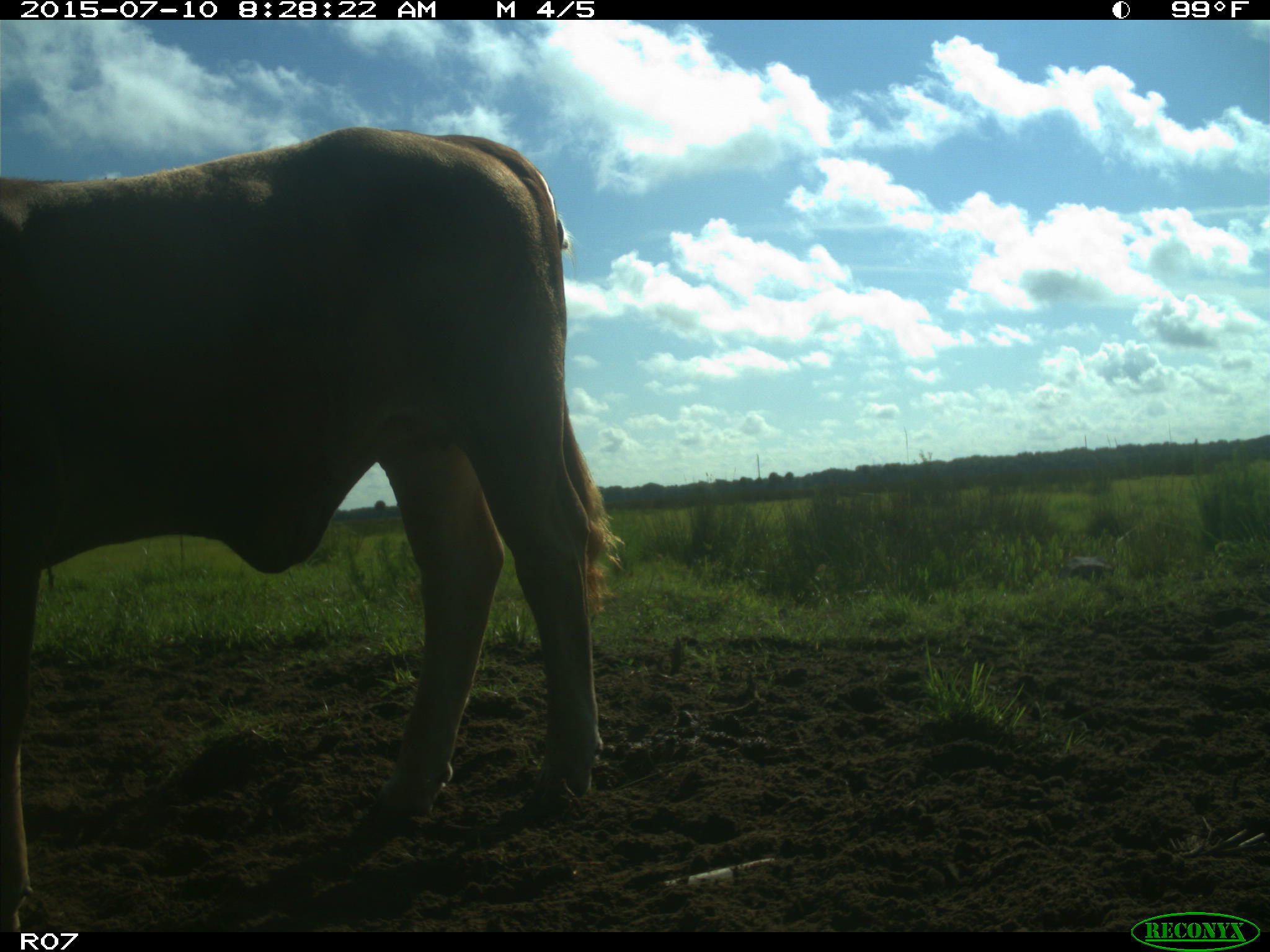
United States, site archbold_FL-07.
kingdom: Animalia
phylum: Chordata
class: Mammalia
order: Artiodactyla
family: Bovidae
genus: Bos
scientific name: Bos taurus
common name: domestic cow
Bos taurus (domestic cow).